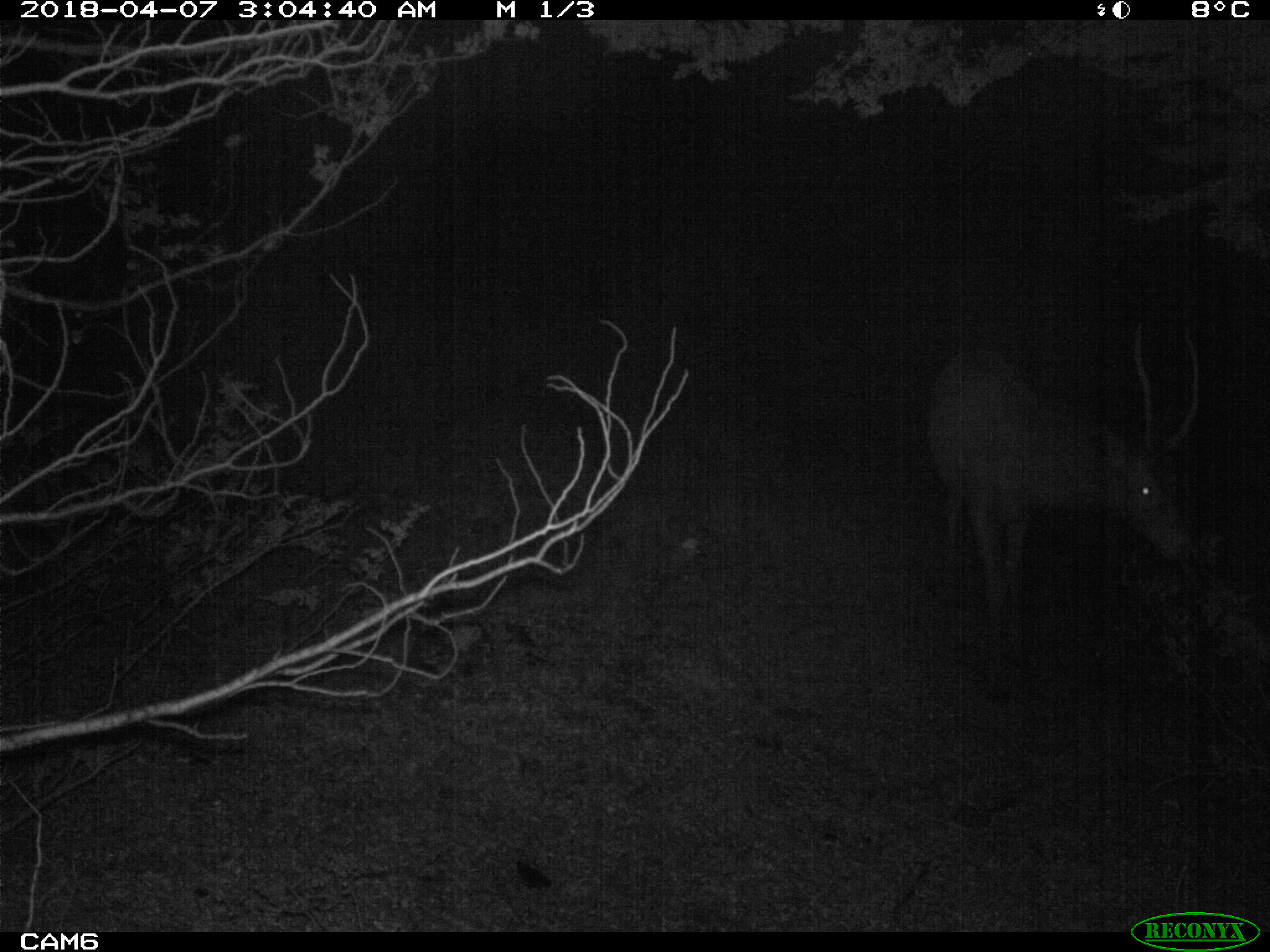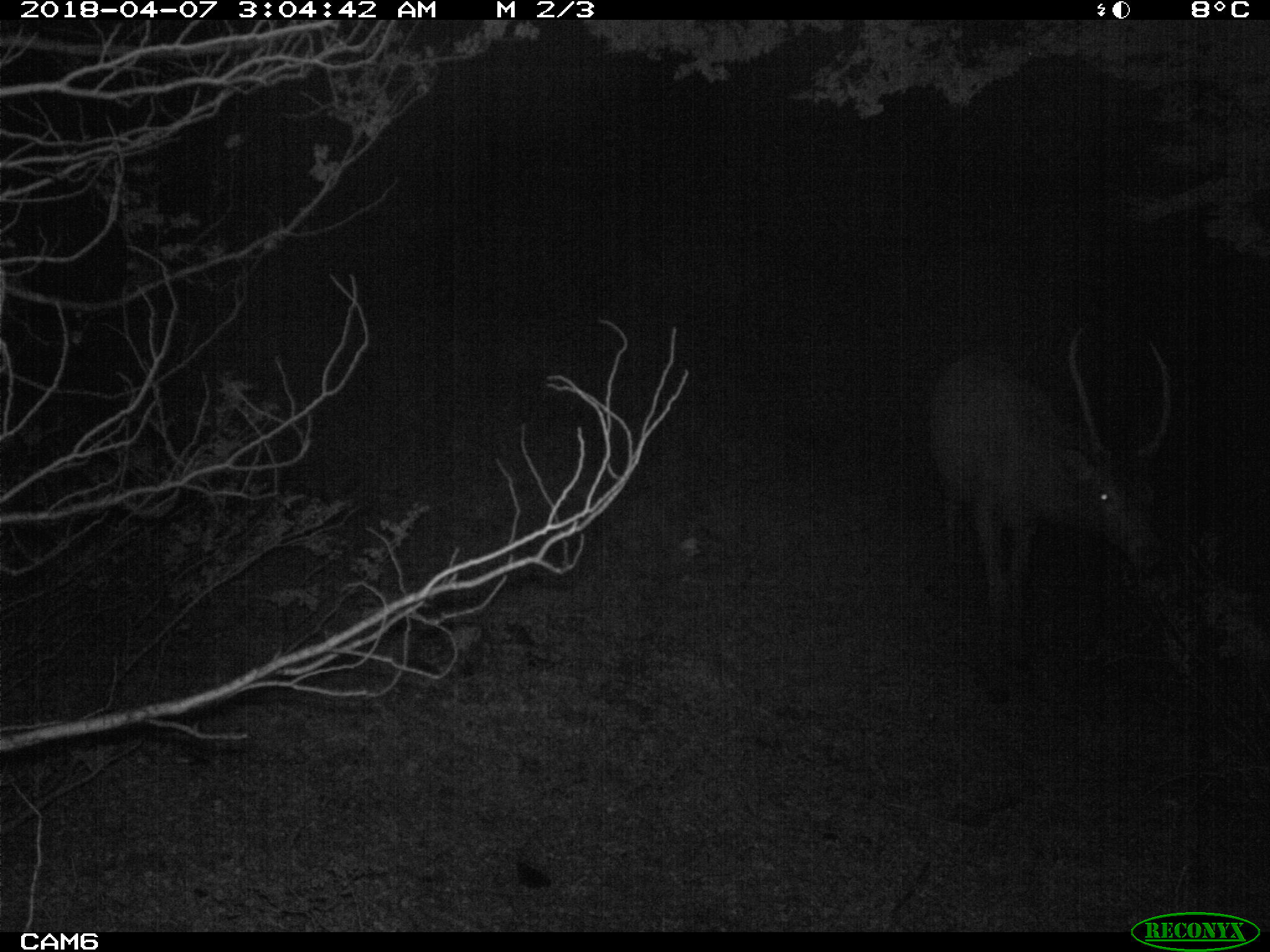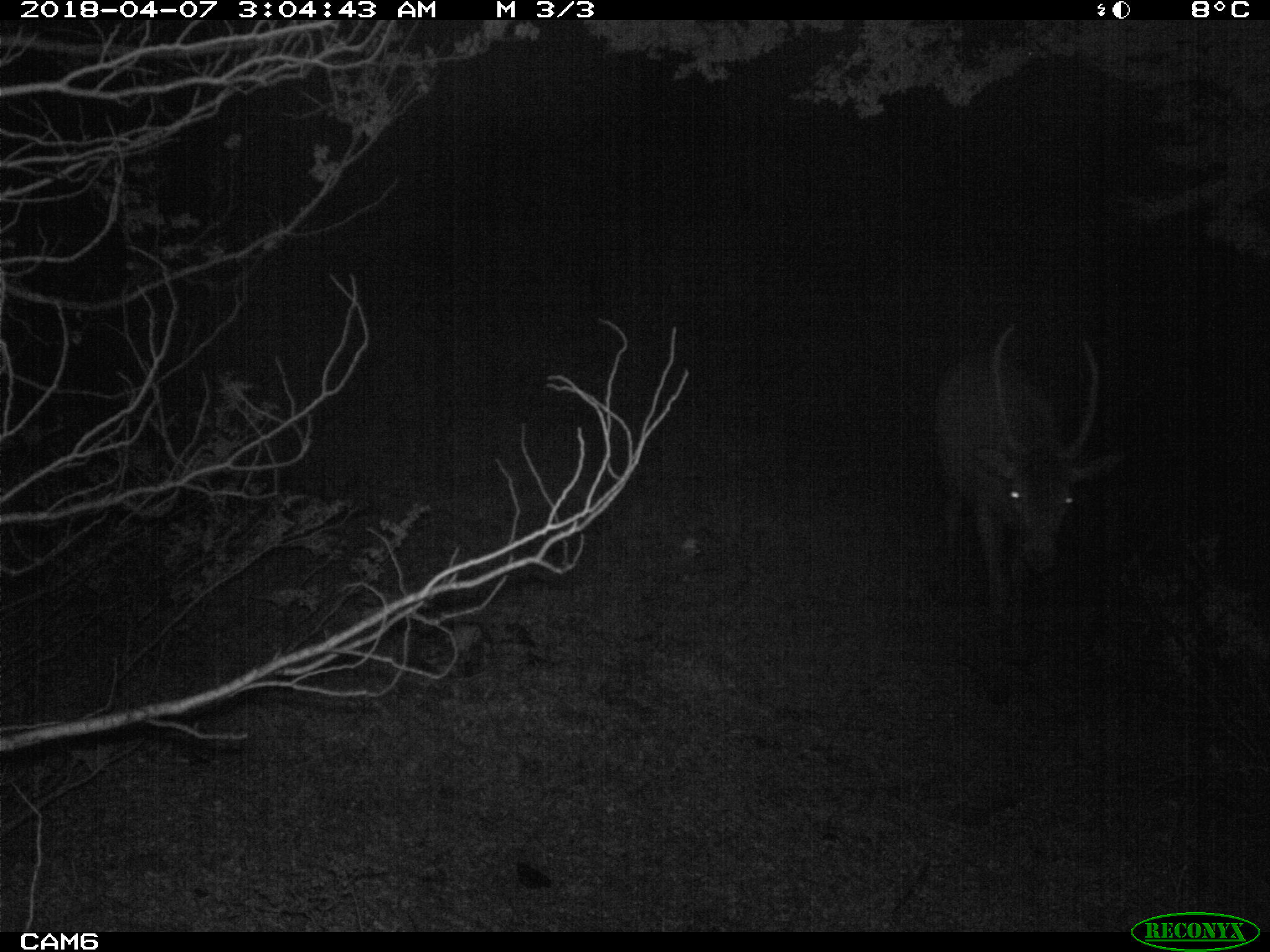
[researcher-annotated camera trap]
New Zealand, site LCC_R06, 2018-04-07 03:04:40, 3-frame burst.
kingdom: Animalia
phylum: Chordata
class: Mammalia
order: Artiodactyla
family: Cervidae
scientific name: Cervidae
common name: deer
Deer (Cervidae).